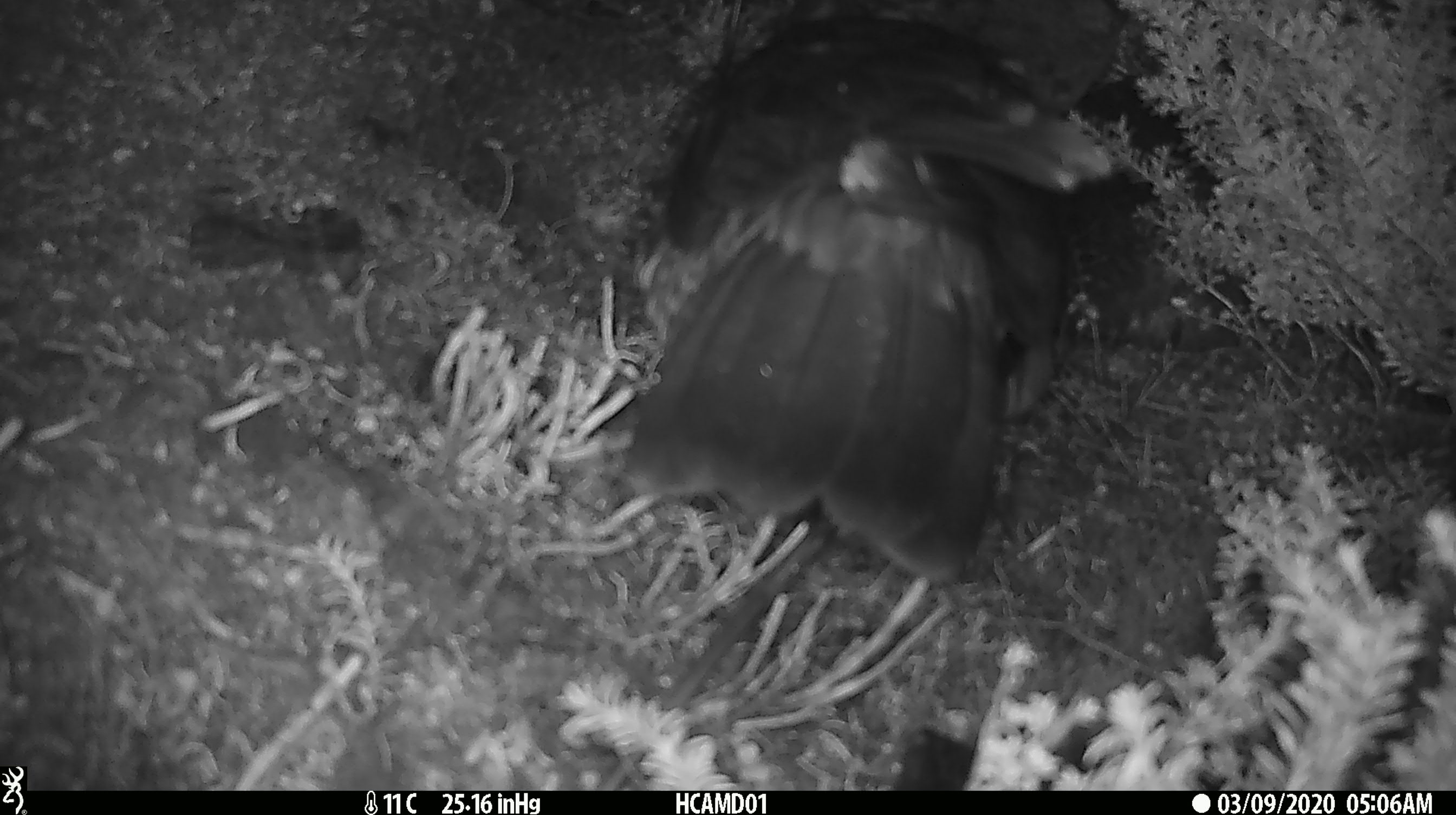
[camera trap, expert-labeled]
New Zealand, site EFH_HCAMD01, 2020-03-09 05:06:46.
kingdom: Animalia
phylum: Chordata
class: Aves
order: Psittaciformes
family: Strigopidae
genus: Nestor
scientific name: Nestor notabilis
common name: kea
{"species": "kea (Nestor notabilis)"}